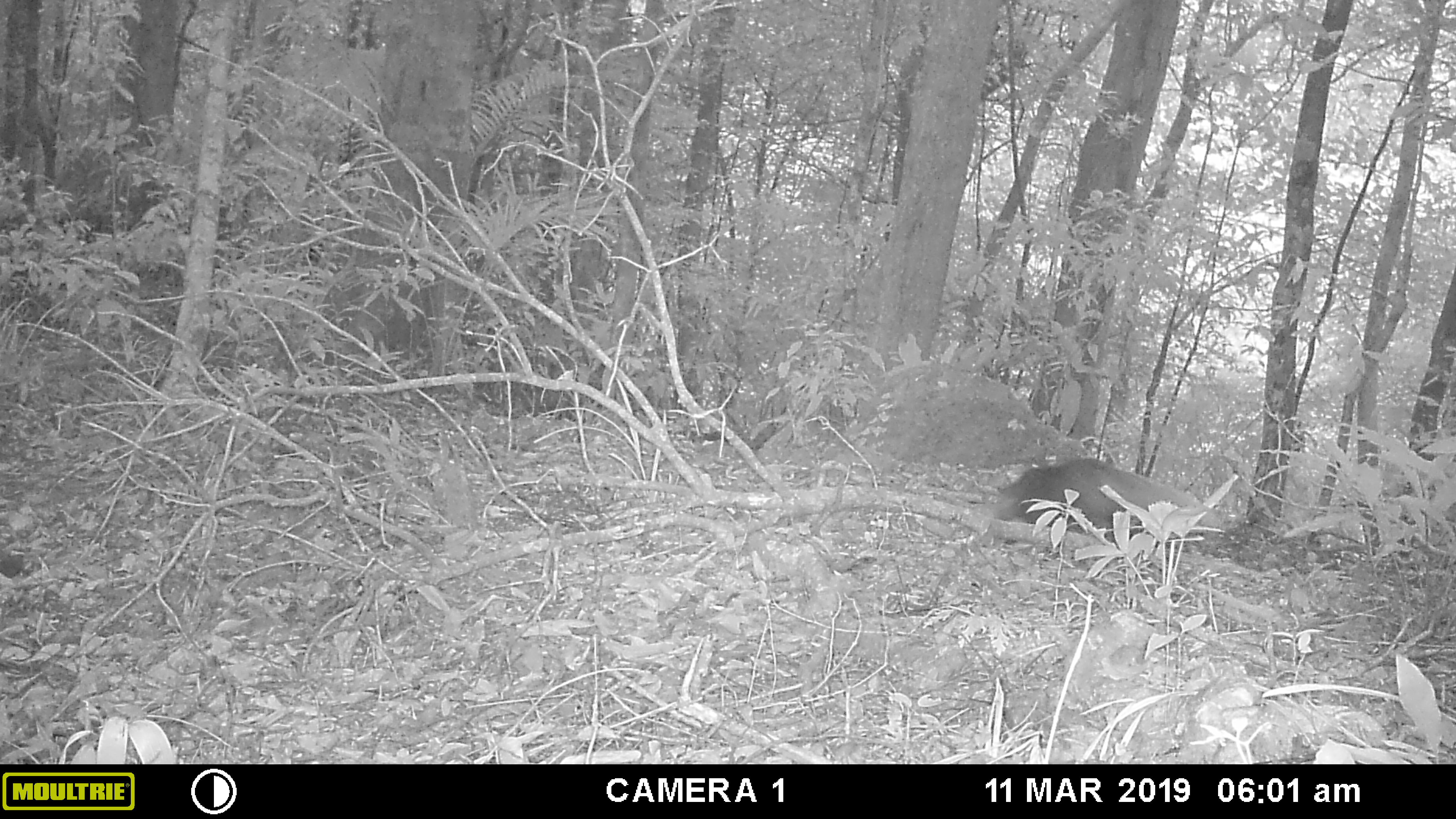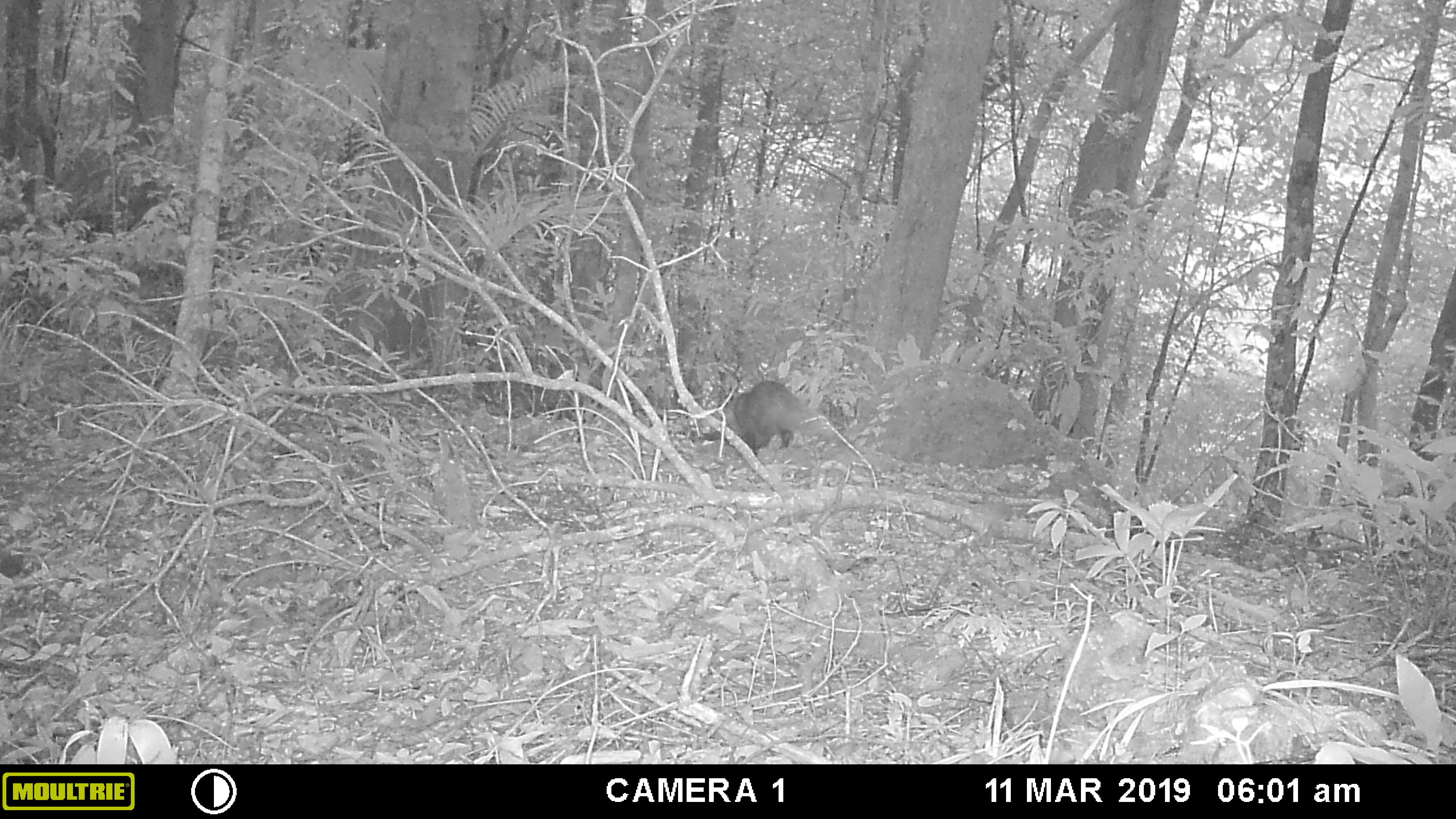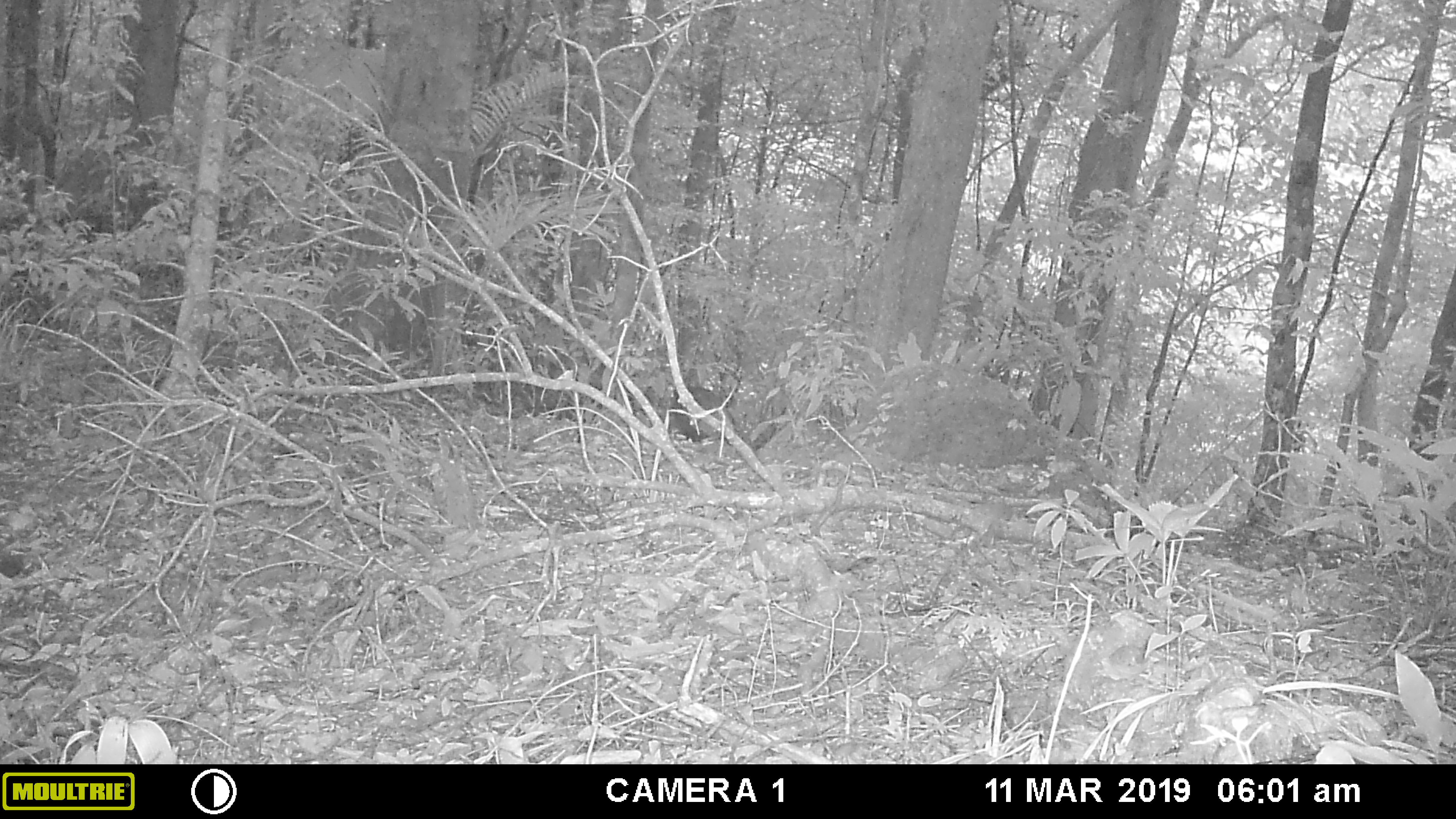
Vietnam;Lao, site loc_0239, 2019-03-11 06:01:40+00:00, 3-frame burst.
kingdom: Animalia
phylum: Chordata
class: Mammalia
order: Carnivora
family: Herpestidae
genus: Urva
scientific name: Urva urva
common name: crab-eating mongoose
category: crab eating mongoose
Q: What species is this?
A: Crab eating mongoose (crab-eating mongoose) (Urva urva).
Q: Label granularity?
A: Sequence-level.